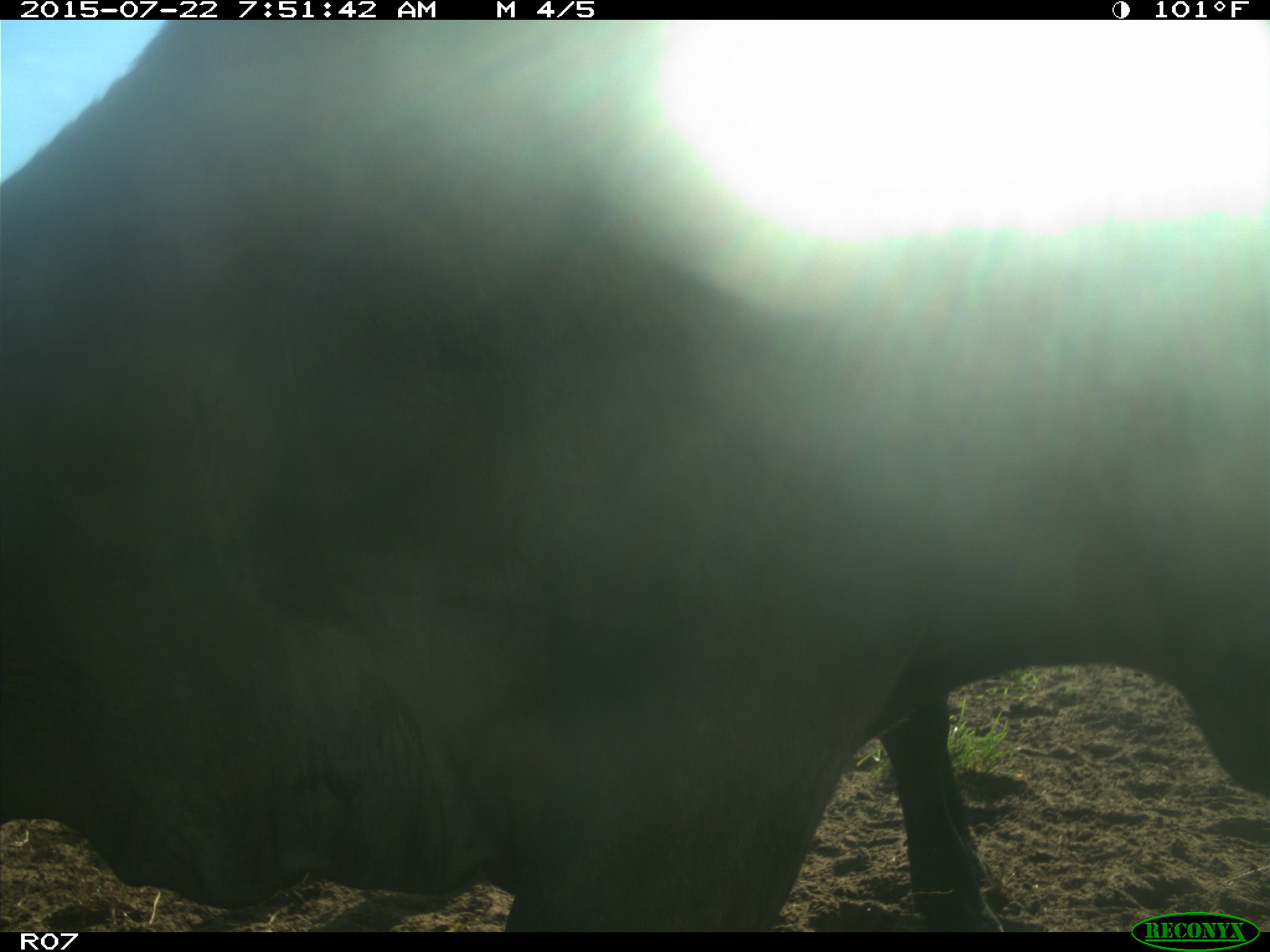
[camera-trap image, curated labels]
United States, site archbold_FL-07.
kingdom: Animalia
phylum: Chordata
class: Mammalia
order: Artiodactyla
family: Cervidae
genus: Odocoileus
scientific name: Odocoileus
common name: deer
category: unidentified deer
Unidentified deer (deer) (Odocoileus).